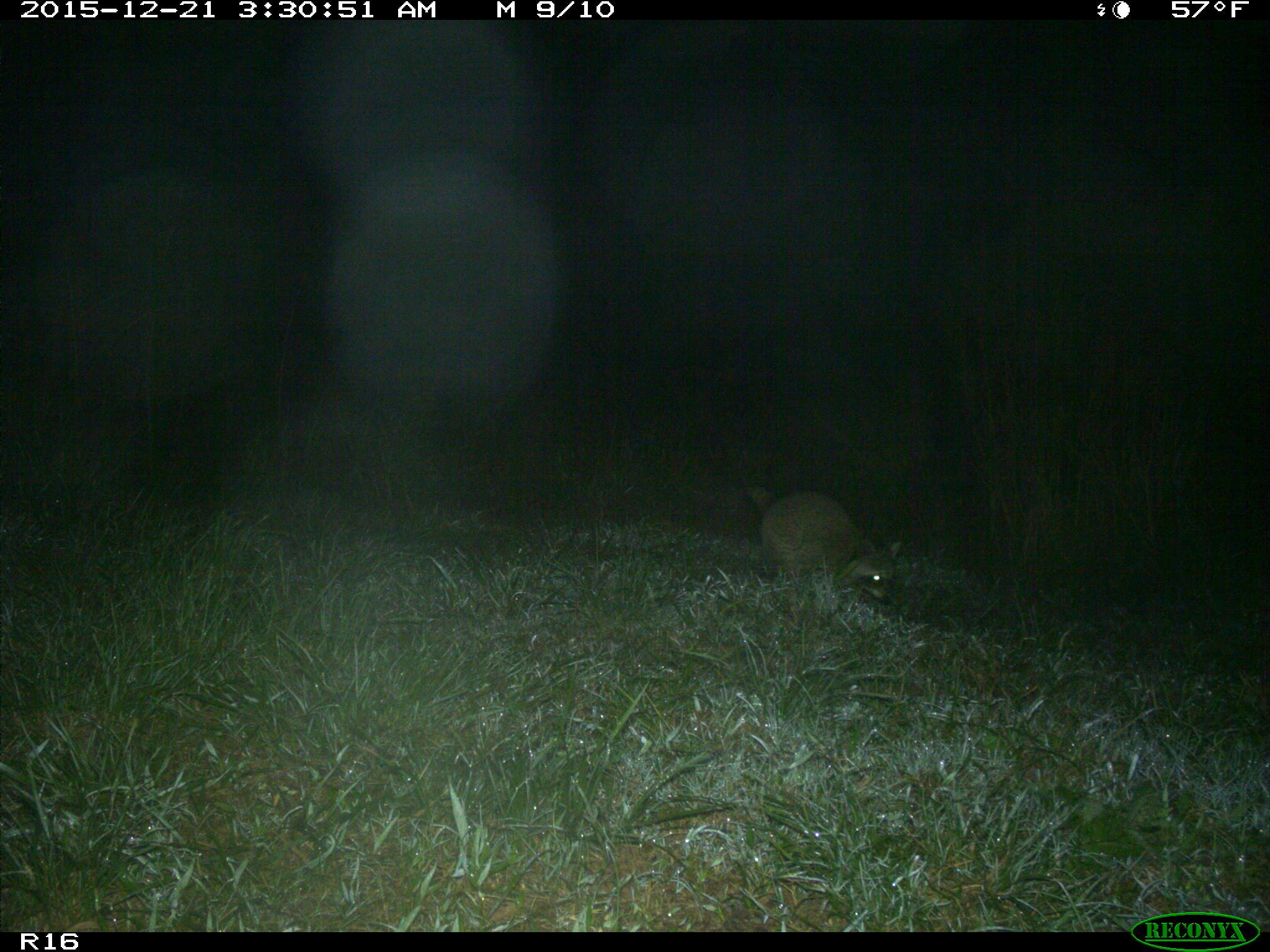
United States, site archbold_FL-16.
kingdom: Animalia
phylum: Chordata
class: Mammalia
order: Carnivora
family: Procyonidae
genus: Procyon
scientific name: Procyon lotor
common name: common raccoon